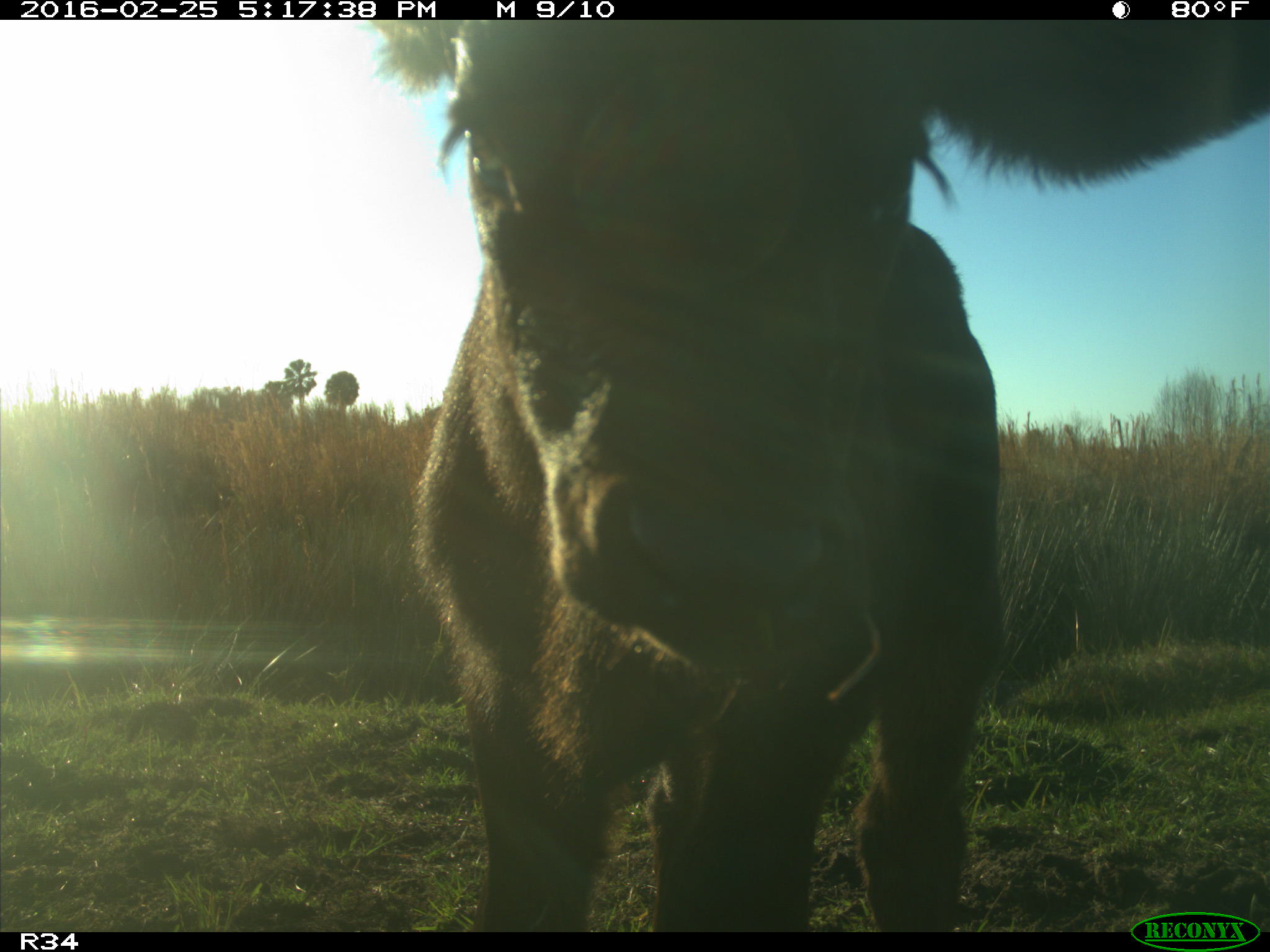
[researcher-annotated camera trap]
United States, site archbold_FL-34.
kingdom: Animalia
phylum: Chordata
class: Mammalia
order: Artiodactyla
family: Bovidae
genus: Bos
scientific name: Bos taurus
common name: domestic cow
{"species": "Bos taurus (domestic cow)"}